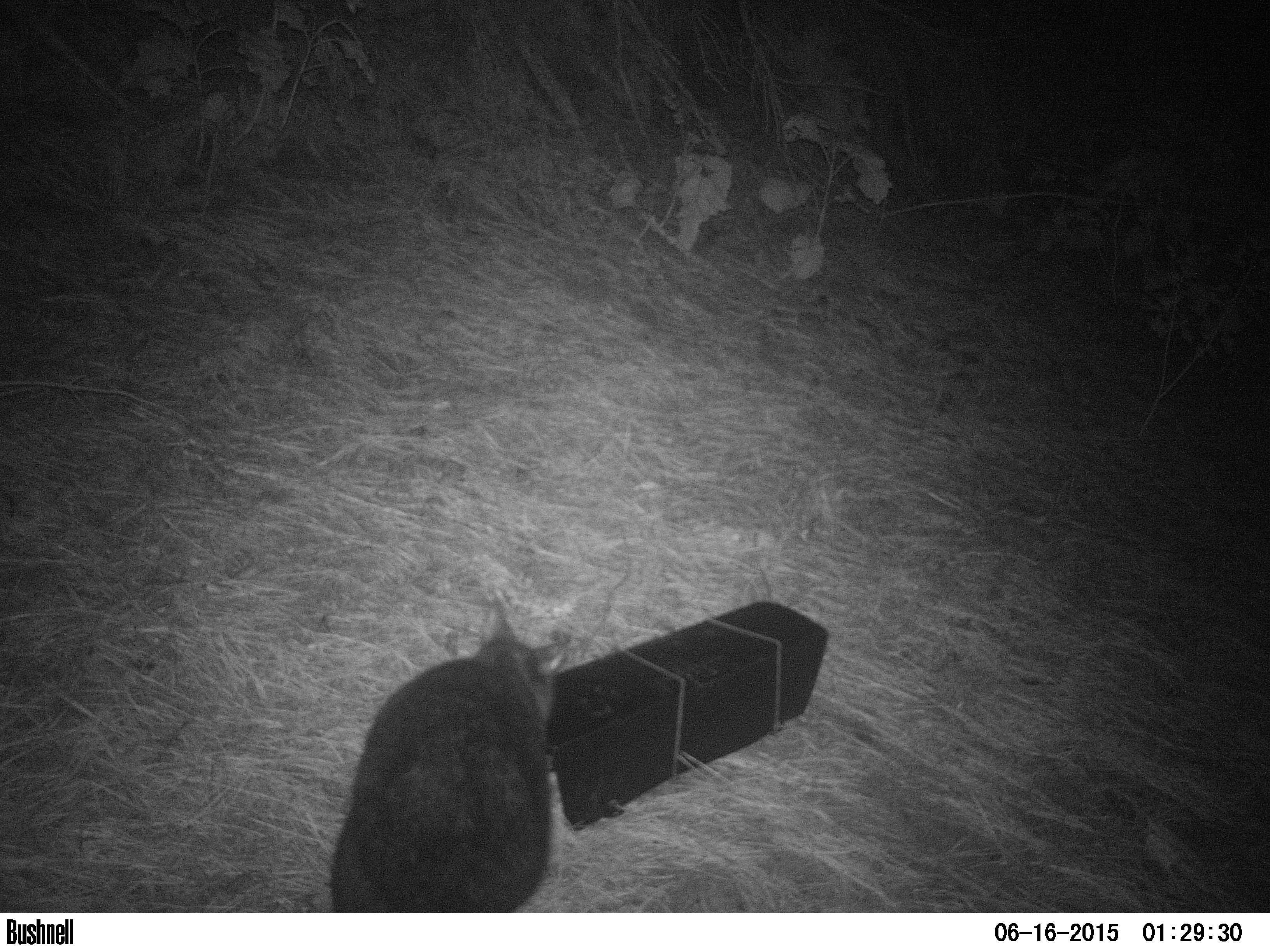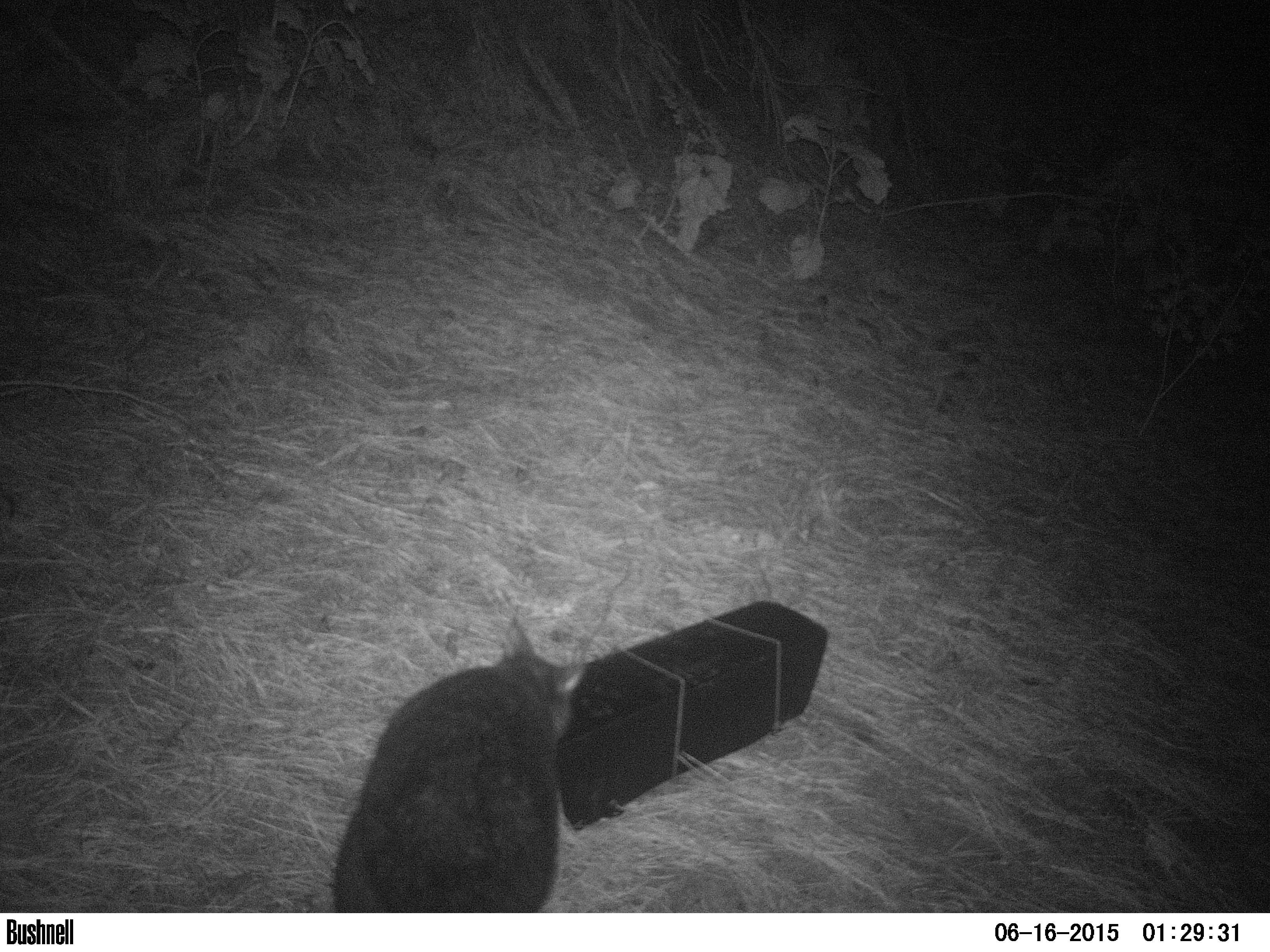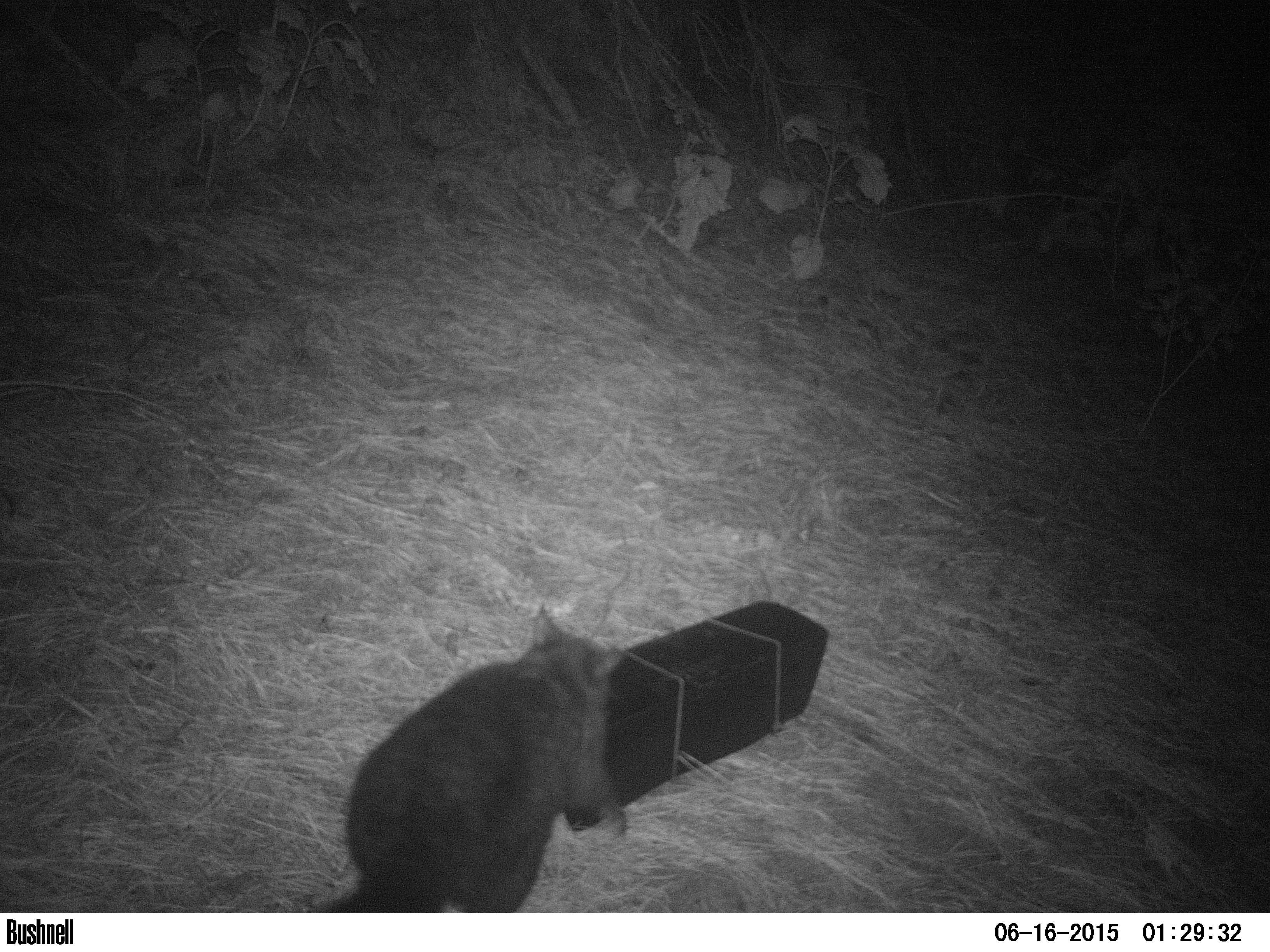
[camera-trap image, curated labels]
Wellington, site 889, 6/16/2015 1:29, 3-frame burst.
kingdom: Animalia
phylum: Chordata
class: Mammalia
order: Carnivora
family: Felidae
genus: Felis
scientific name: Felis catus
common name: cat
Cat (Felis catus).